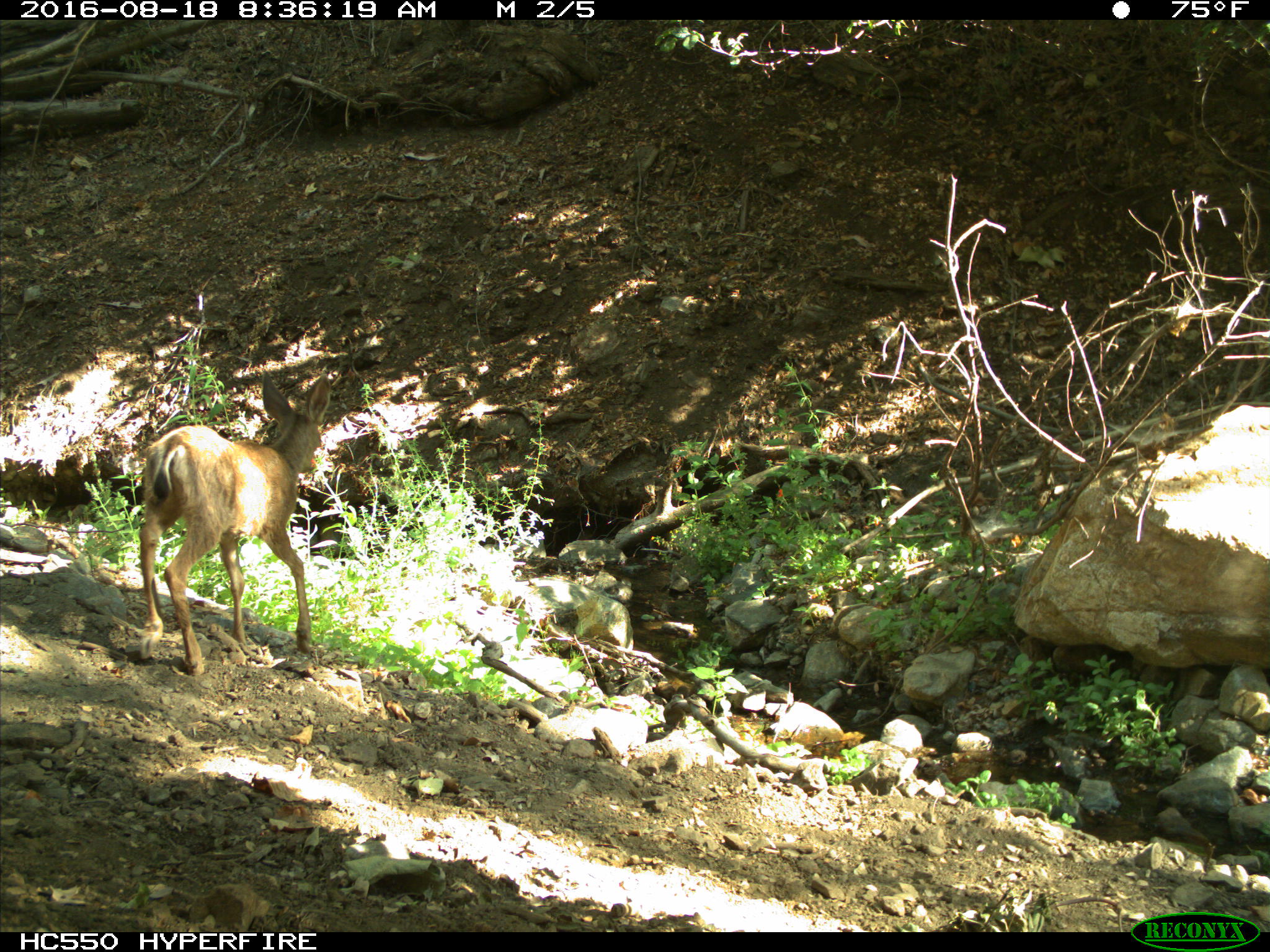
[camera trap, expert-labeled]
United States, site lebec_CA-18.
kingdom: Animalia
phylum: Chordata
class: Mammalia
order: Artiodactyla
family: Cervidae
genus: Odocoileus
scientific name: Odocoileus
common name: deer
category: unidentified deer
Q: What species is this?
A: Unidentified deer (deer) (Odocoileus).